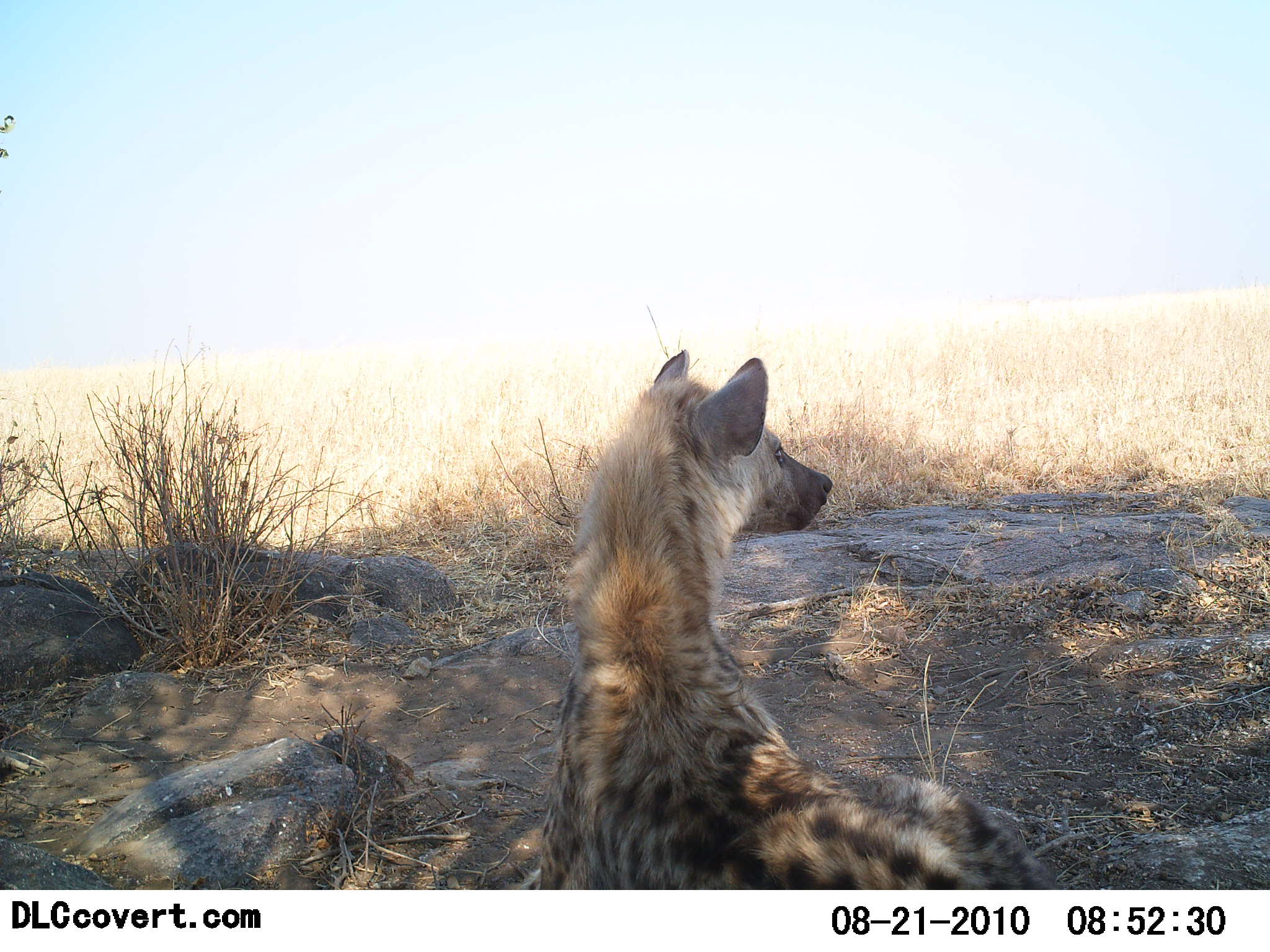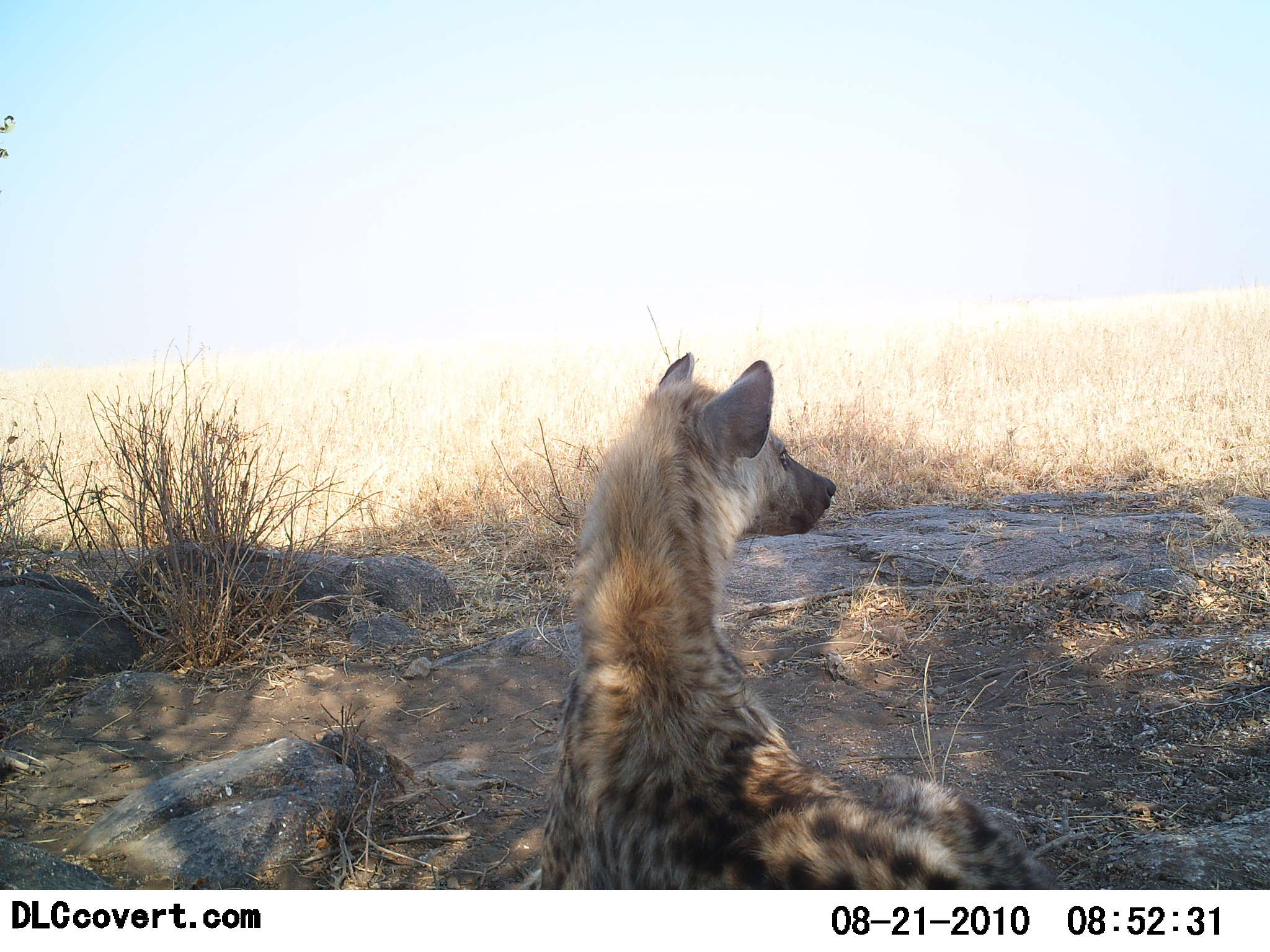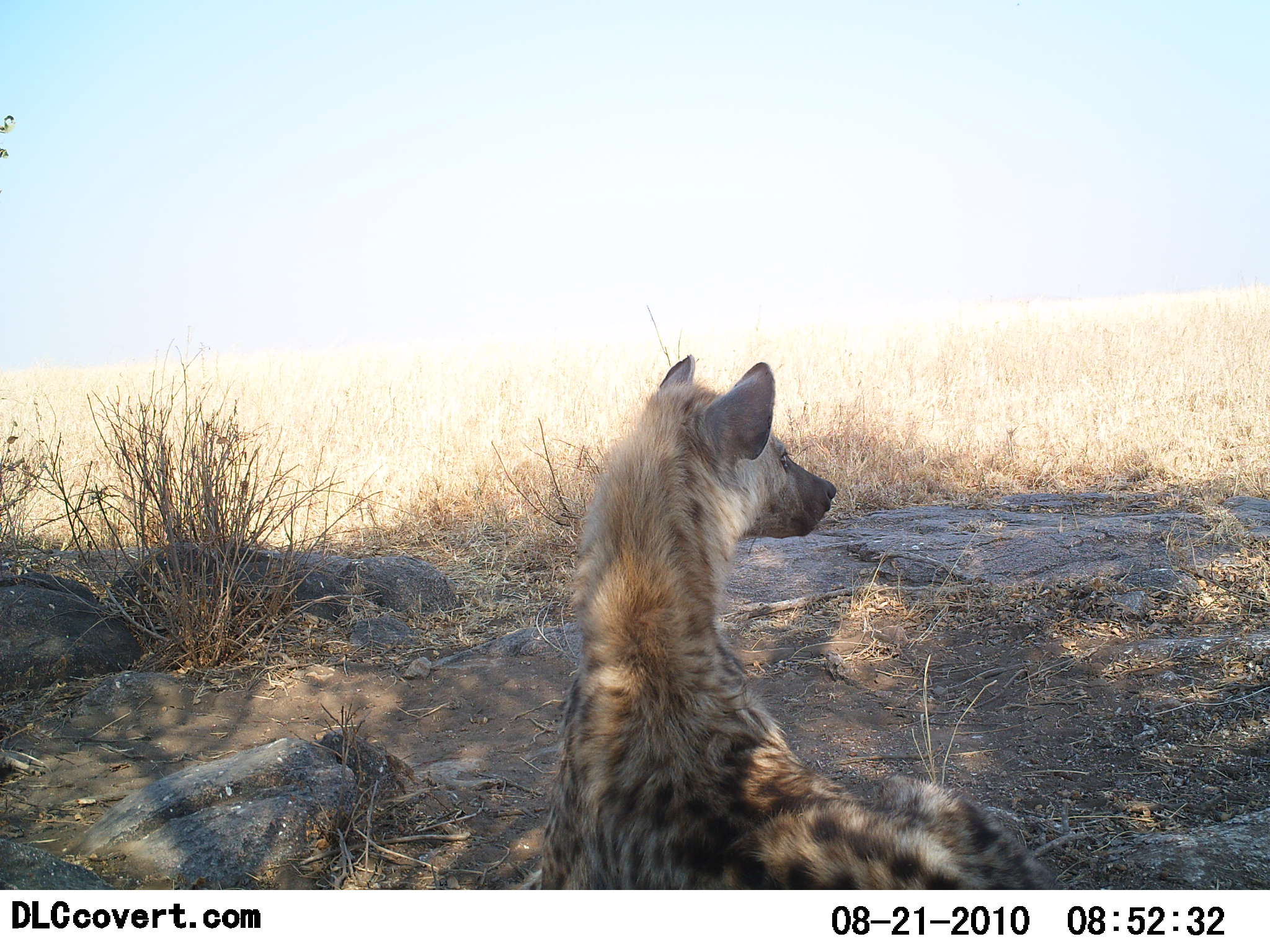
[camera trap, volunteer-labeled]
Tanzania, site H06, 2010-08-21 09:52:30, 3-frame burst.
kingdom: Animalia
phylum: Chordata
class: Mammalia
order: Carnivora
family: Hyaenidae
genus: Crocuta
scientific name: Crocuta crocuta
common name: spotted hyena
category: hyenaspotted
Hyenaspotted (spotted hyena) (Crocuta crocuta), count 1. Behavior (volunteer vote fractions): standing 18%, resting 82%, moving 0%, interacting 0%. Young present (vote fraction): 0%. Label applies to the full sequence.